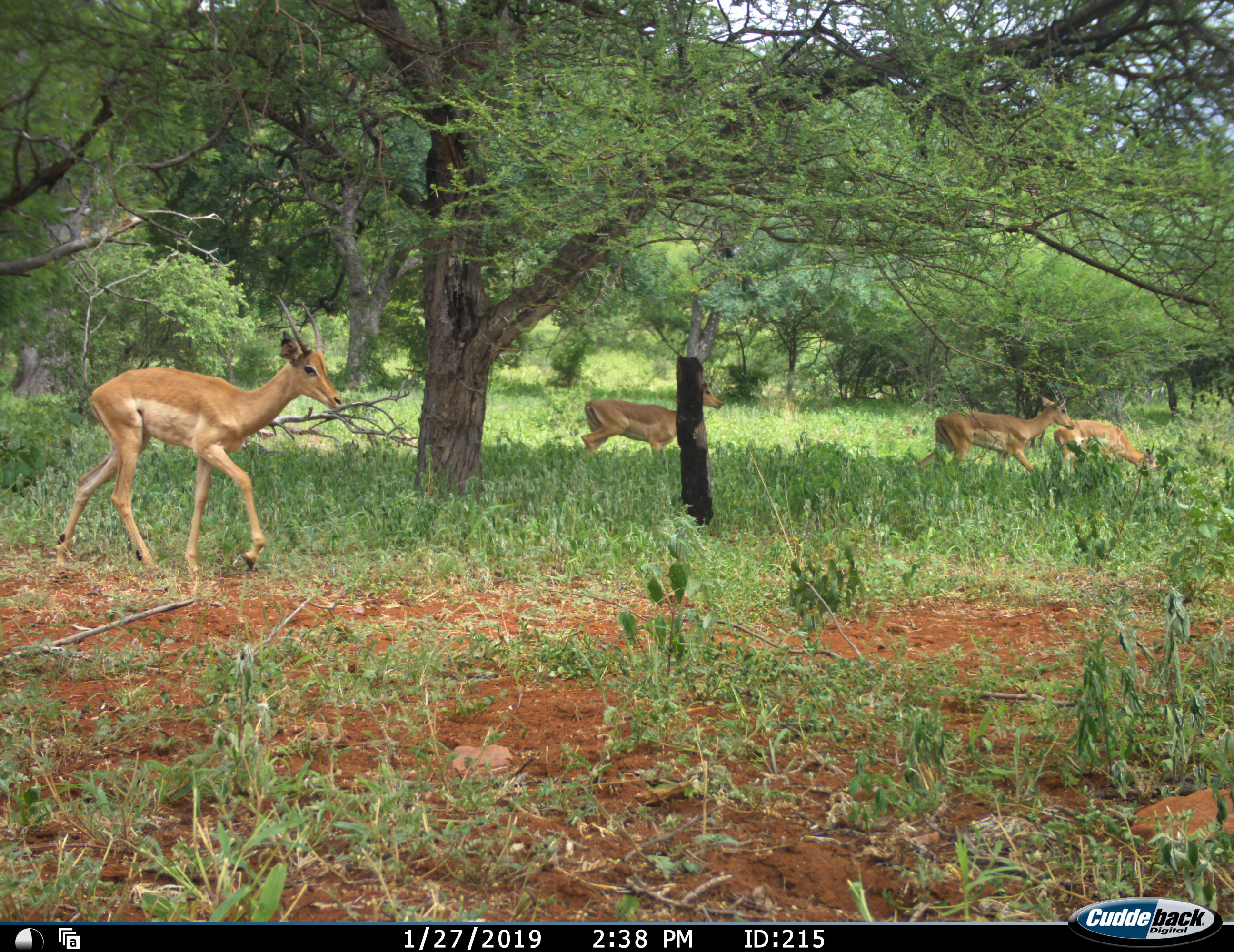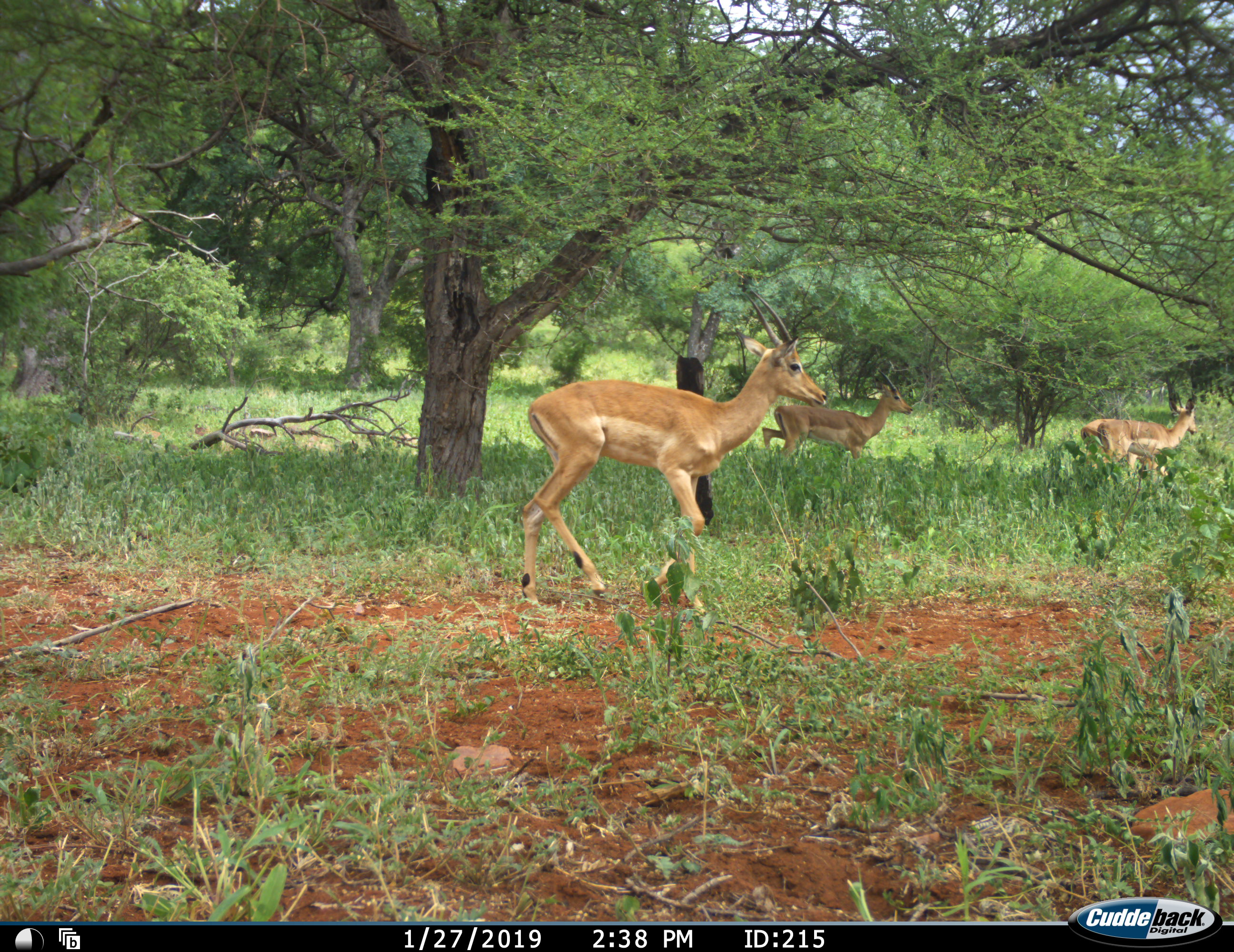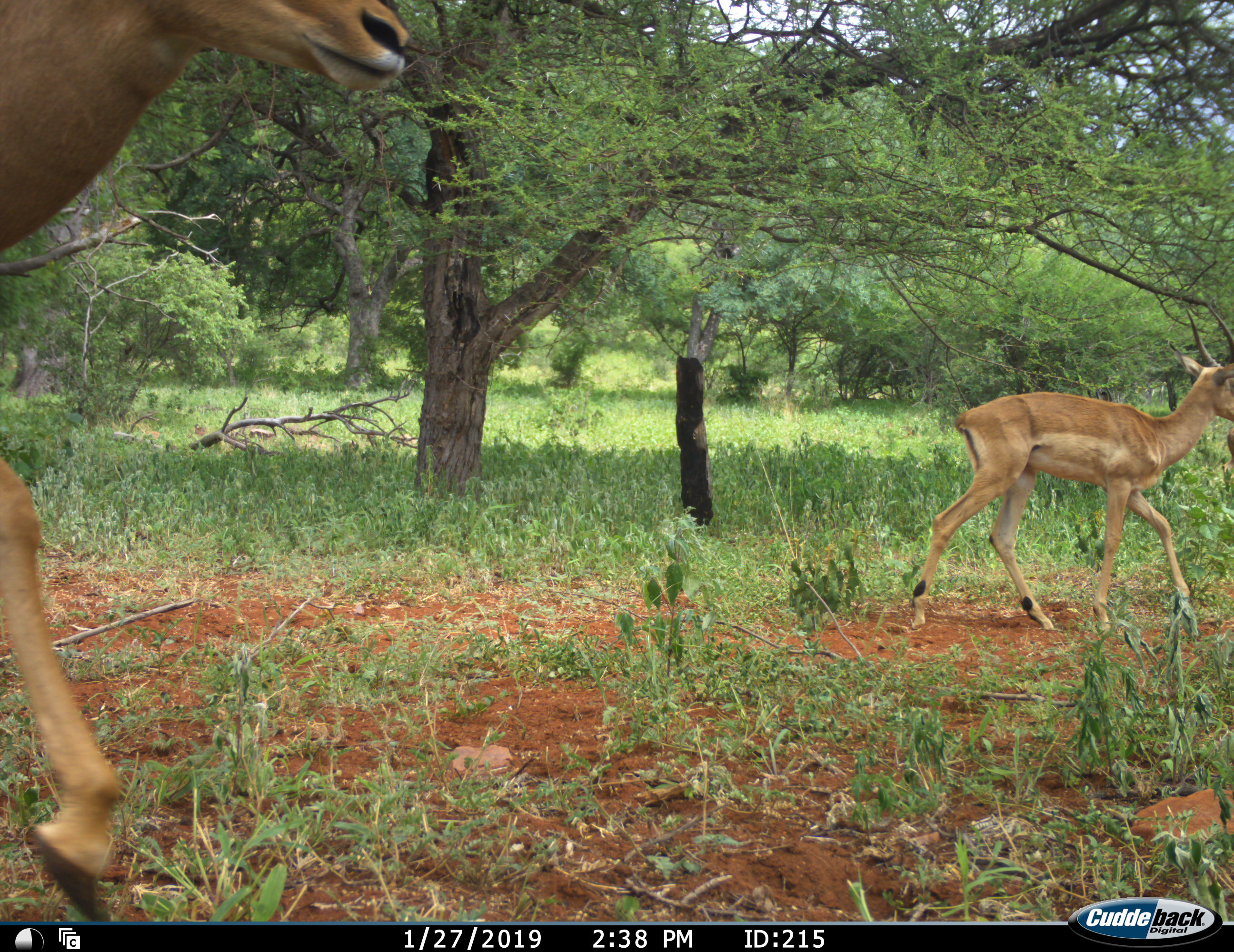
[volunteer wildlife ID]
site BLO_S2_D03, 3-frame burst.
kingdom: Animalia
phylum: Chordata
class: Mammalia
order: Artiodactyla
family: Bovidae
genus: Aepyceros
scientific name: Aepyceros melampus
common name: impala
Impala (Aepyceros melampus), count 5. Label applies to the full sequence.